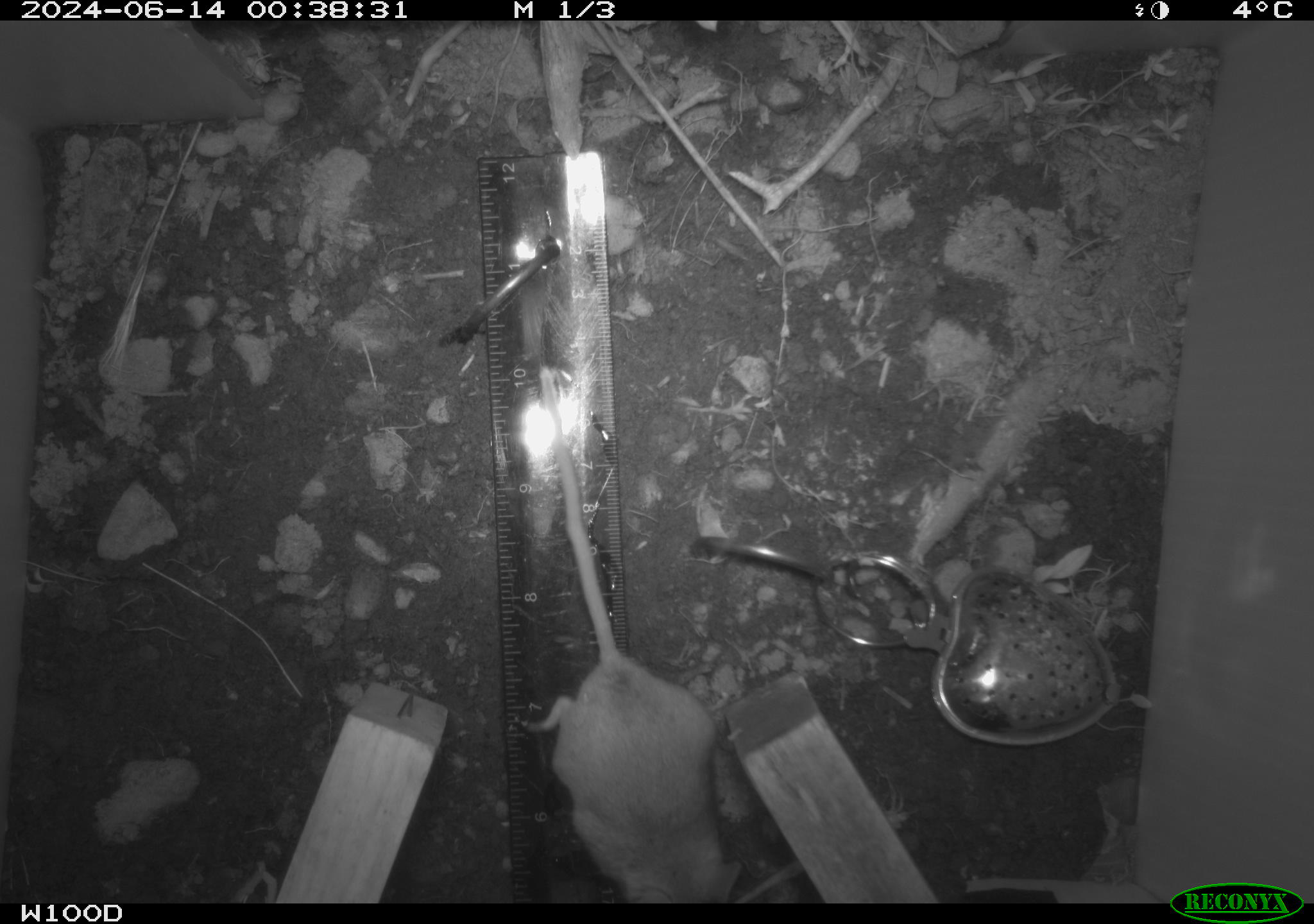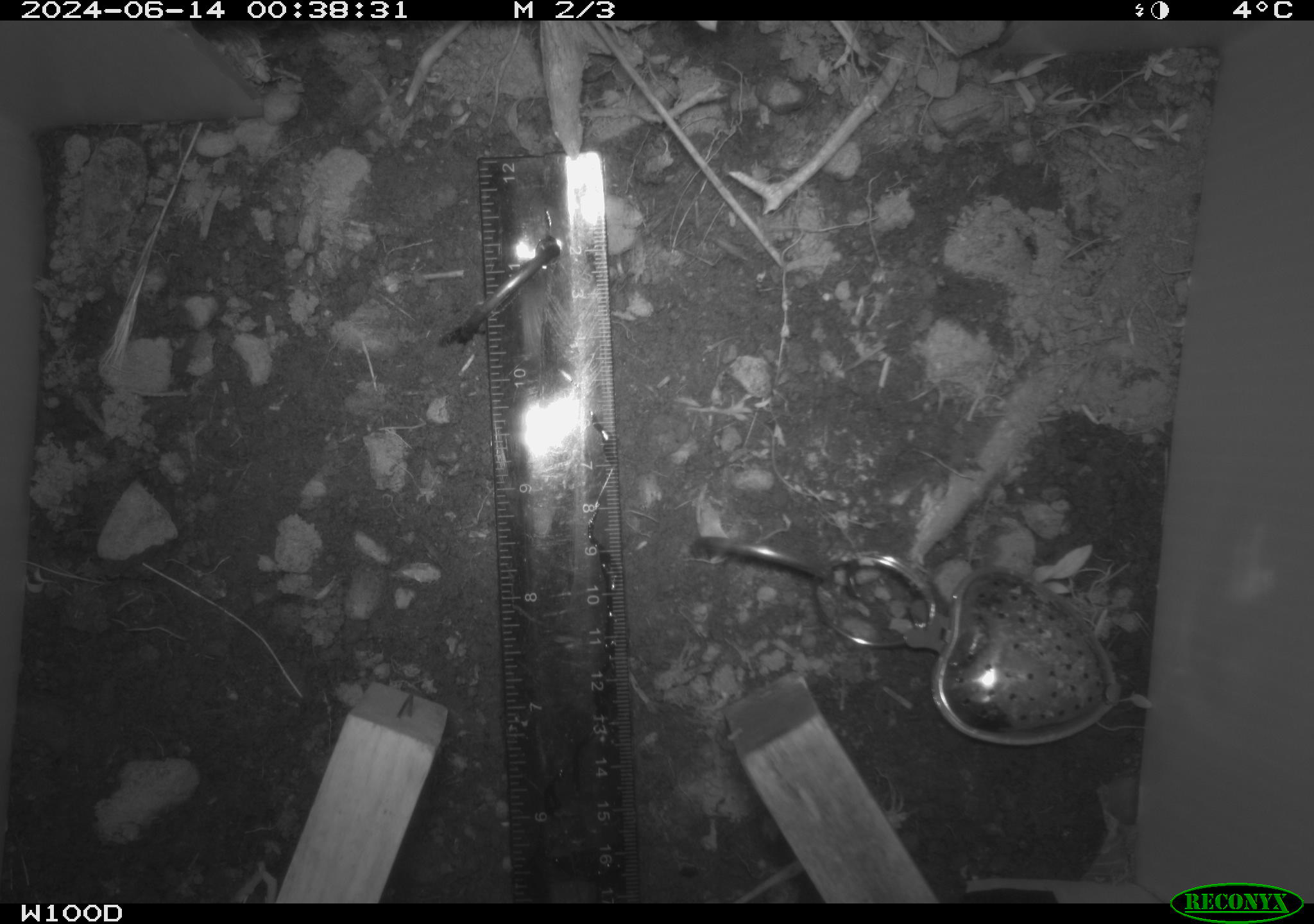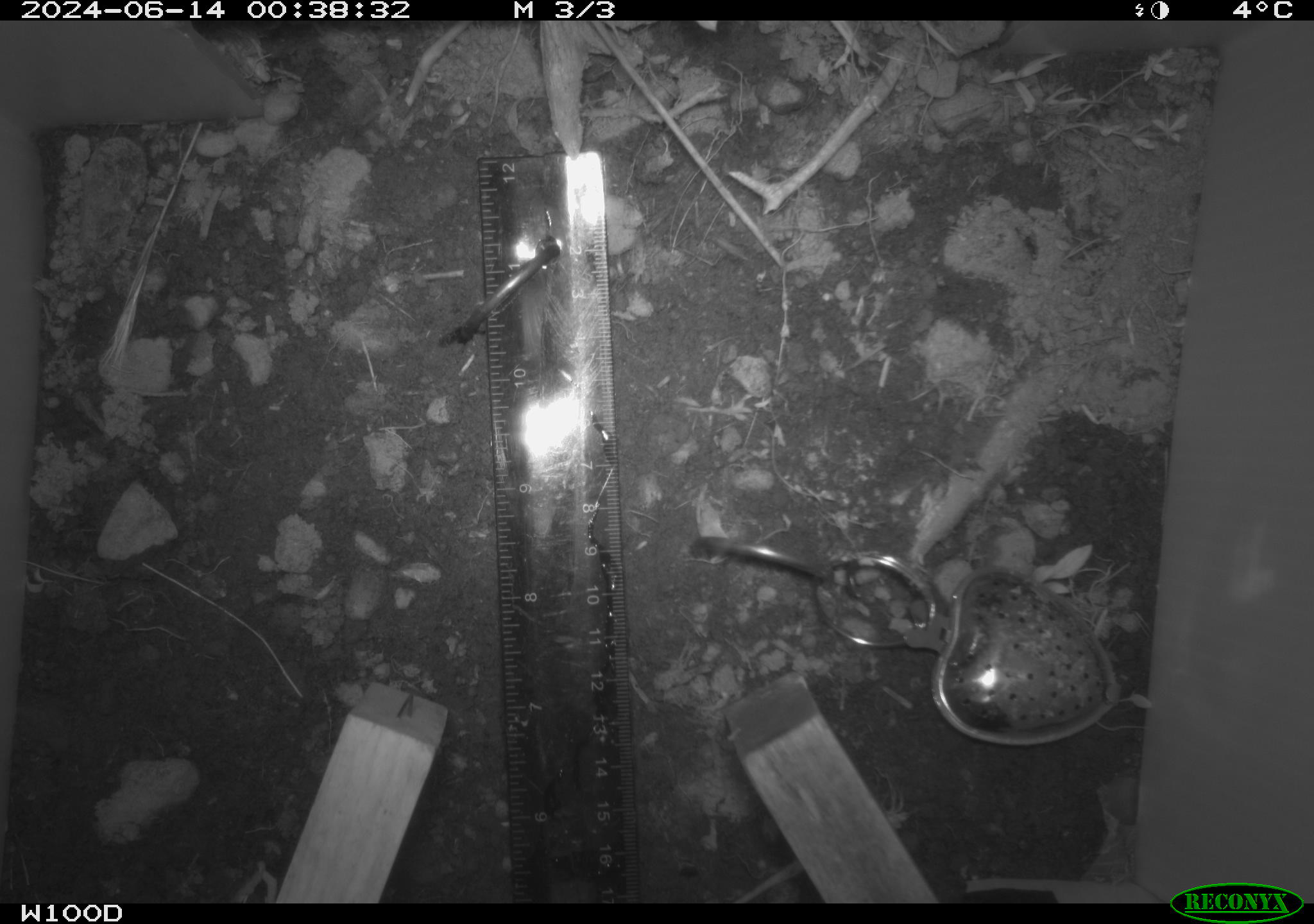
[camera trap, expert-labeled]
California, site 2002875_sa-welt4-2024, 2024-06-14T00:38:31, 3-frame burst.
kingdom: Animalia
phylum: Chordata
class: Mammalia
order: Rodentia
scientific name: Rodentia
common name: mouse species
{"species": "mouse species (Rodentia)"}